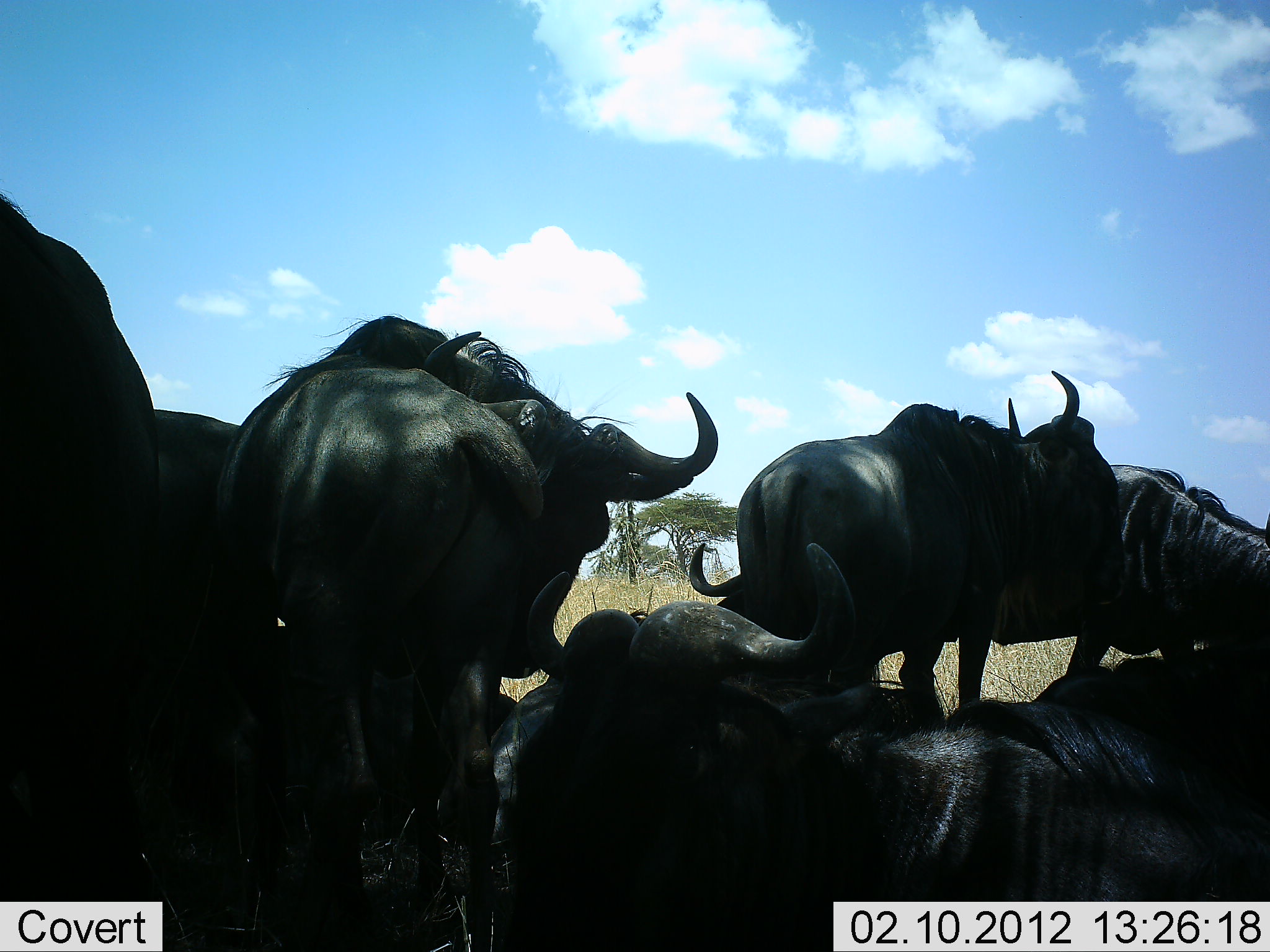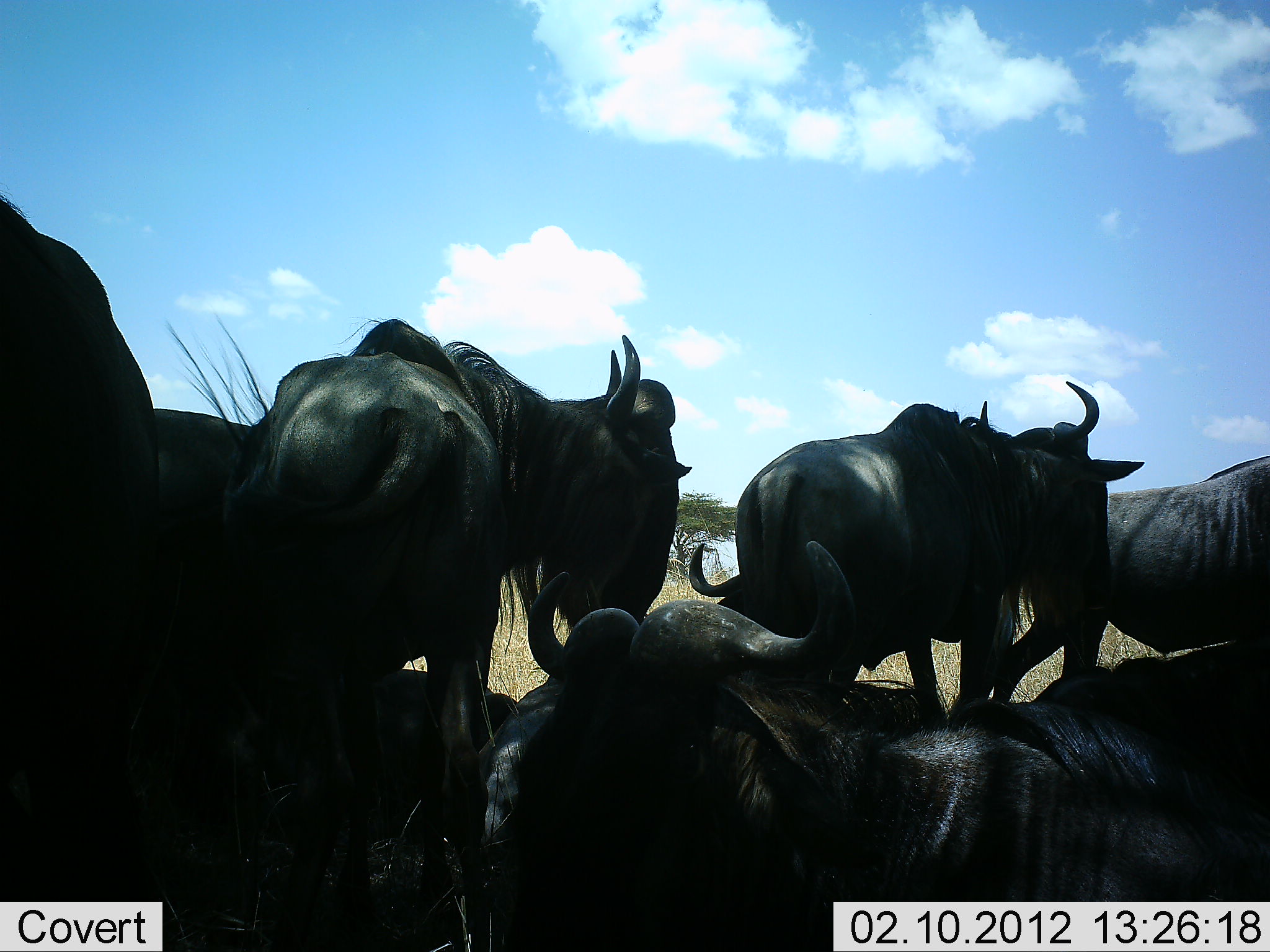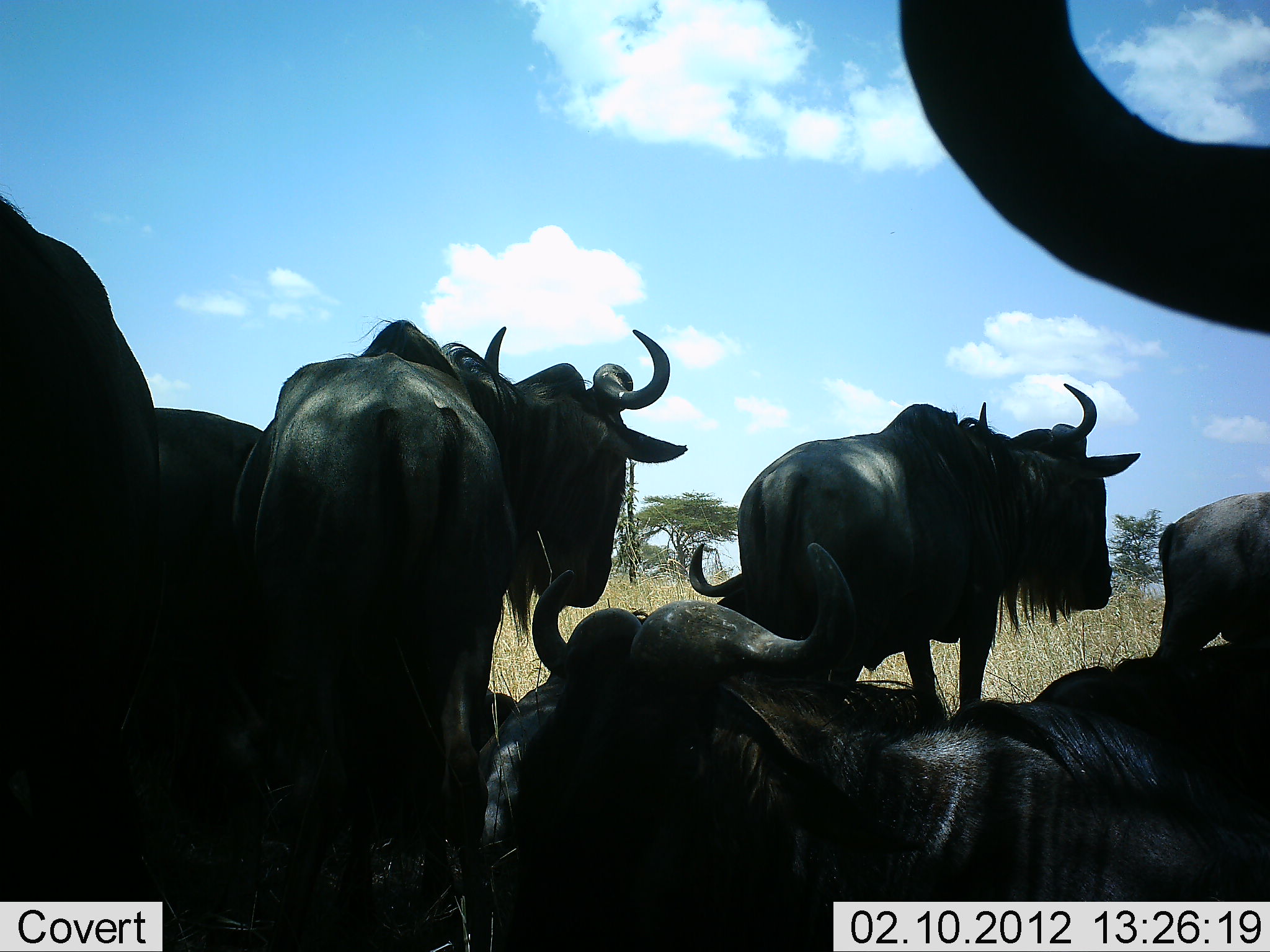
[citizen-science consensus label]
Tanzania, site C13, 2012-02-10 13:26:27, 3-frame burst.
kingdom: Animalia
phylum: Chordata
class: Mammalia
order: Artiodactyla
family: Bovidae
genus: Connochaetes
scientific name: Connochaetes taurinus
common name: blue wildebeest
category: wildebeest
Wildebeest (blue wildebeest) (Connochaetes taurinus), count 8. Behavior (volunteer vote fractions): standing 67%, resting 78%, moving 17%, interacting 11%. Young present (vote fraction): 0%. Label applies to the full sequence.